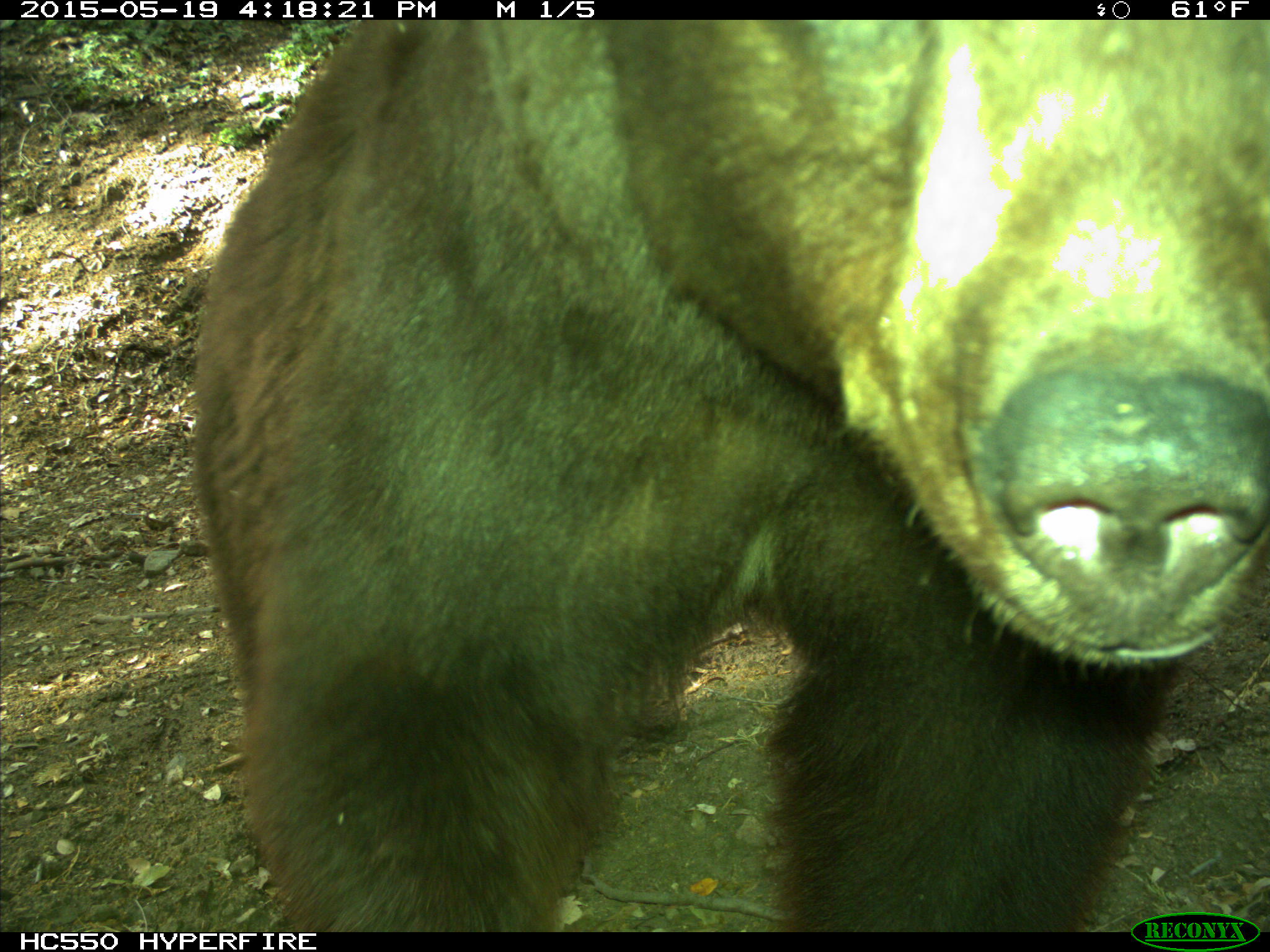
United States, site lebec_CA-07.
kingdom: Animalia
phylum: Chordata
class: Mammalia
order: Carnivora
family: Ursidae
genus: Ursus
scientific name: Ursus americanus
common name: american black bear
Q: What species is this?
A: Ursus americanus (american black bear).